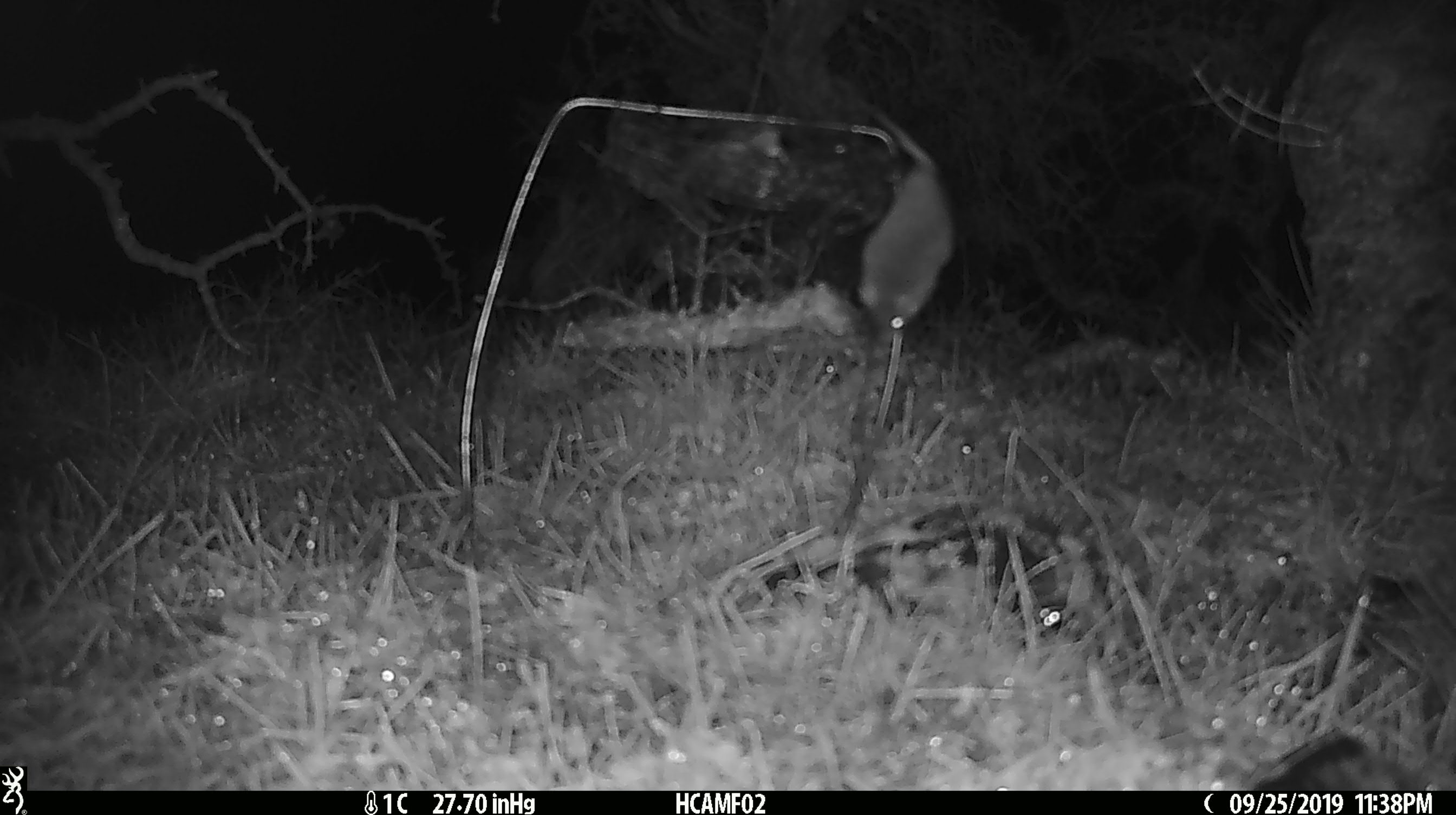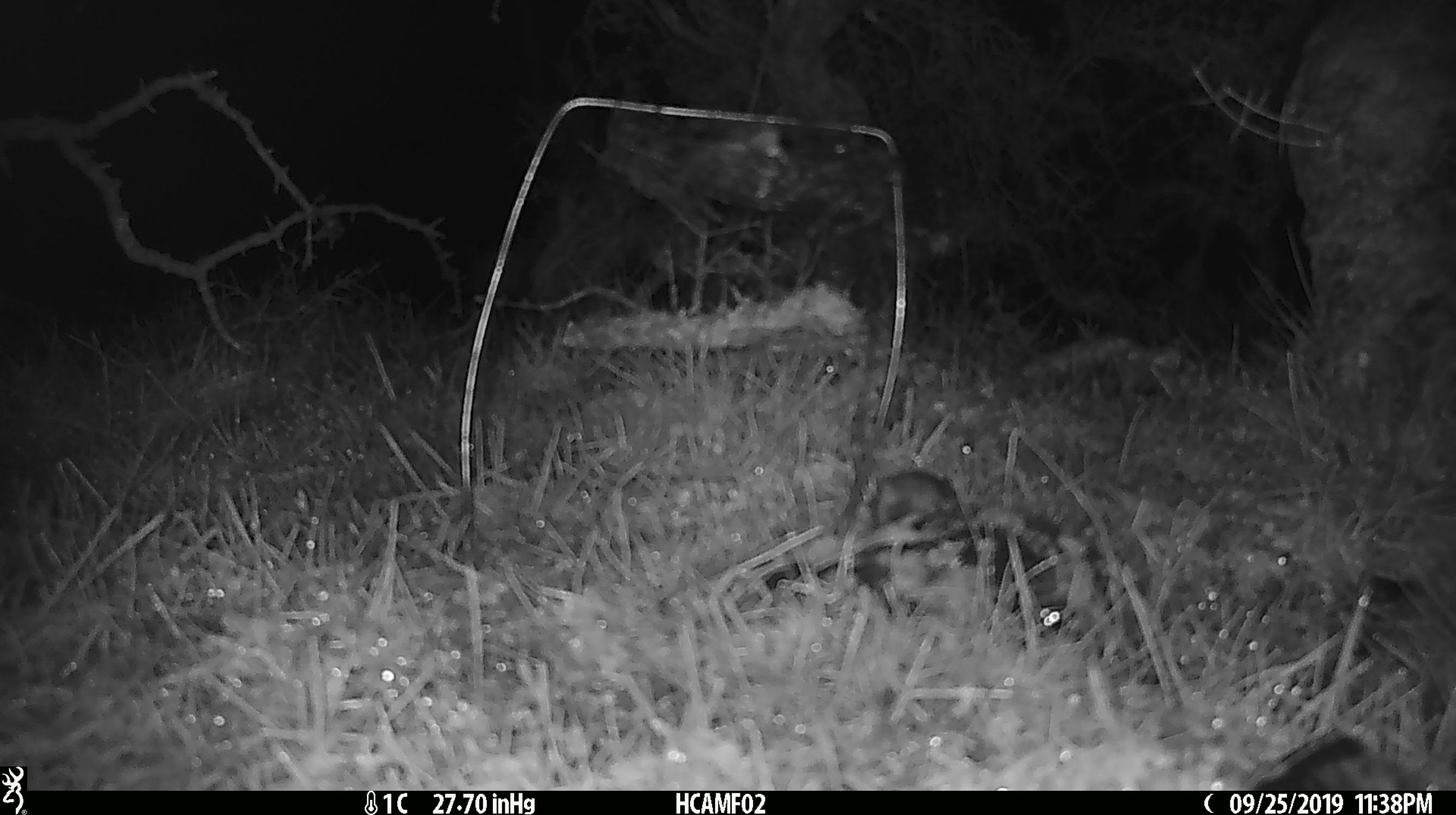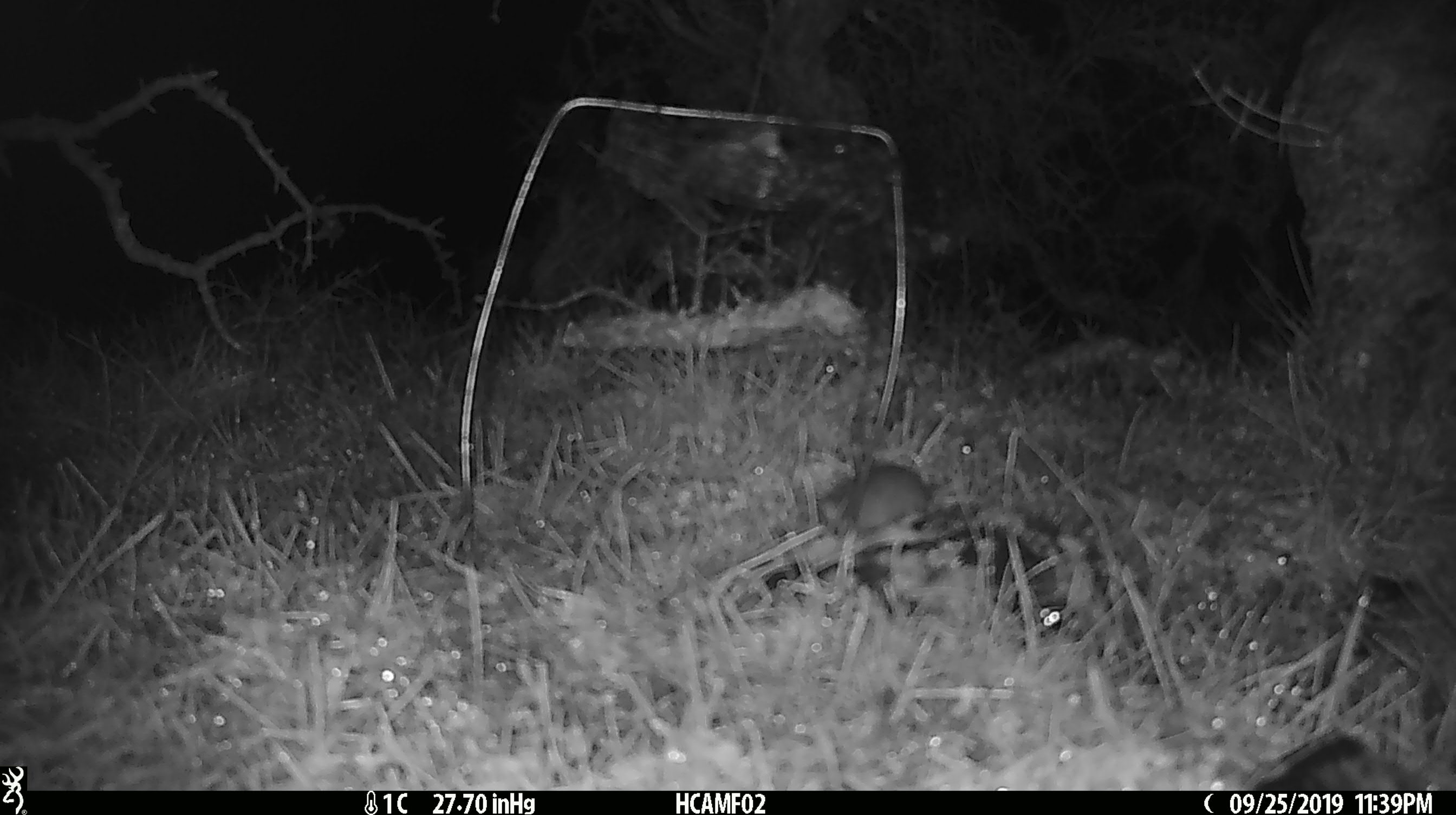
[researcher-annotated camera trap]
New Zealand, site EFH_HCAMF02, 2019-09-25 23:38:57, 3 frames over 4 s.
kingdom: Animalia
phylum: Chordata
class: Mammalia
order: Rodentia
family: Muridae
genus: Mus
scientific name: Mus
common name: mouse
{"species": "mouse (Mus)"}